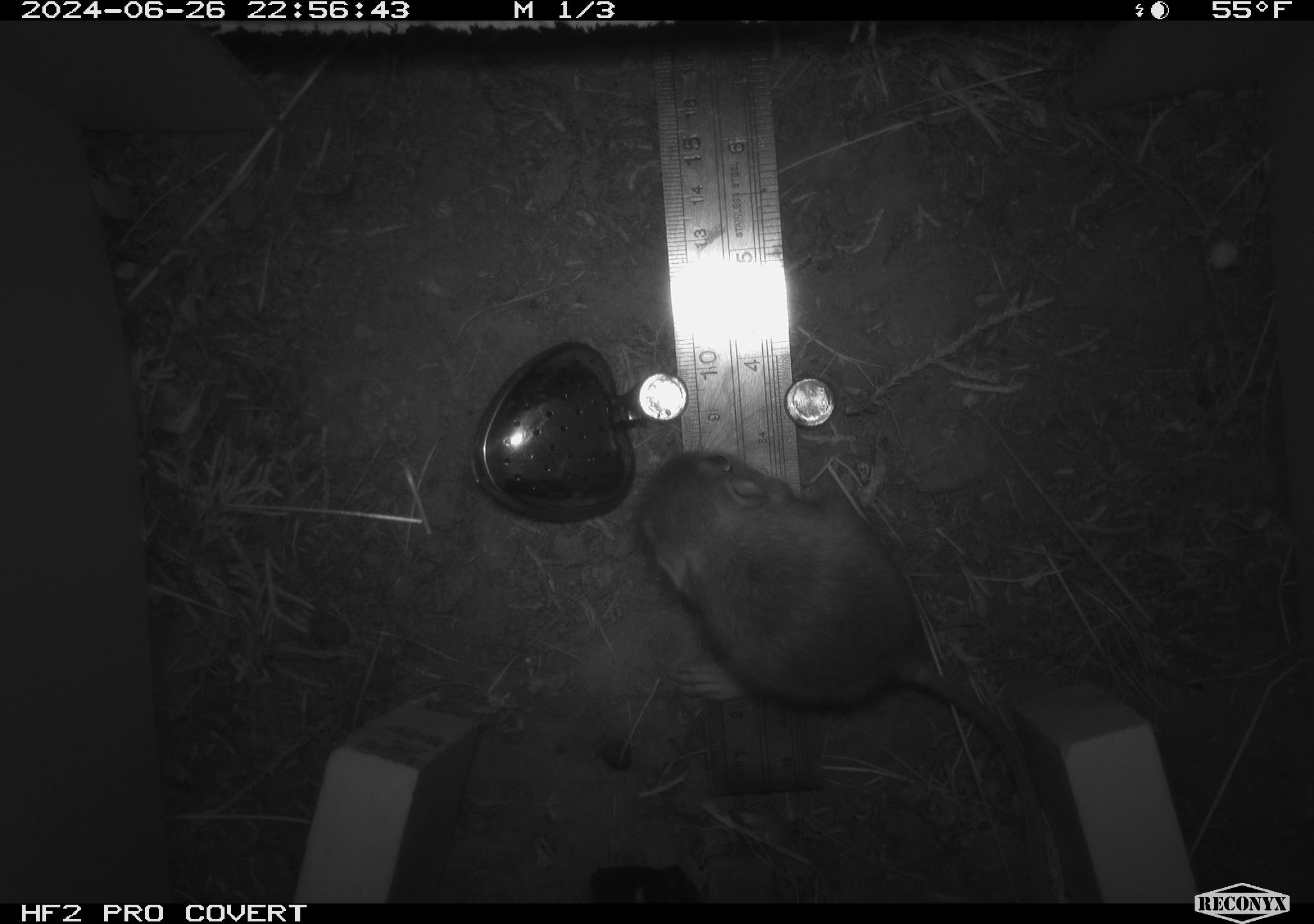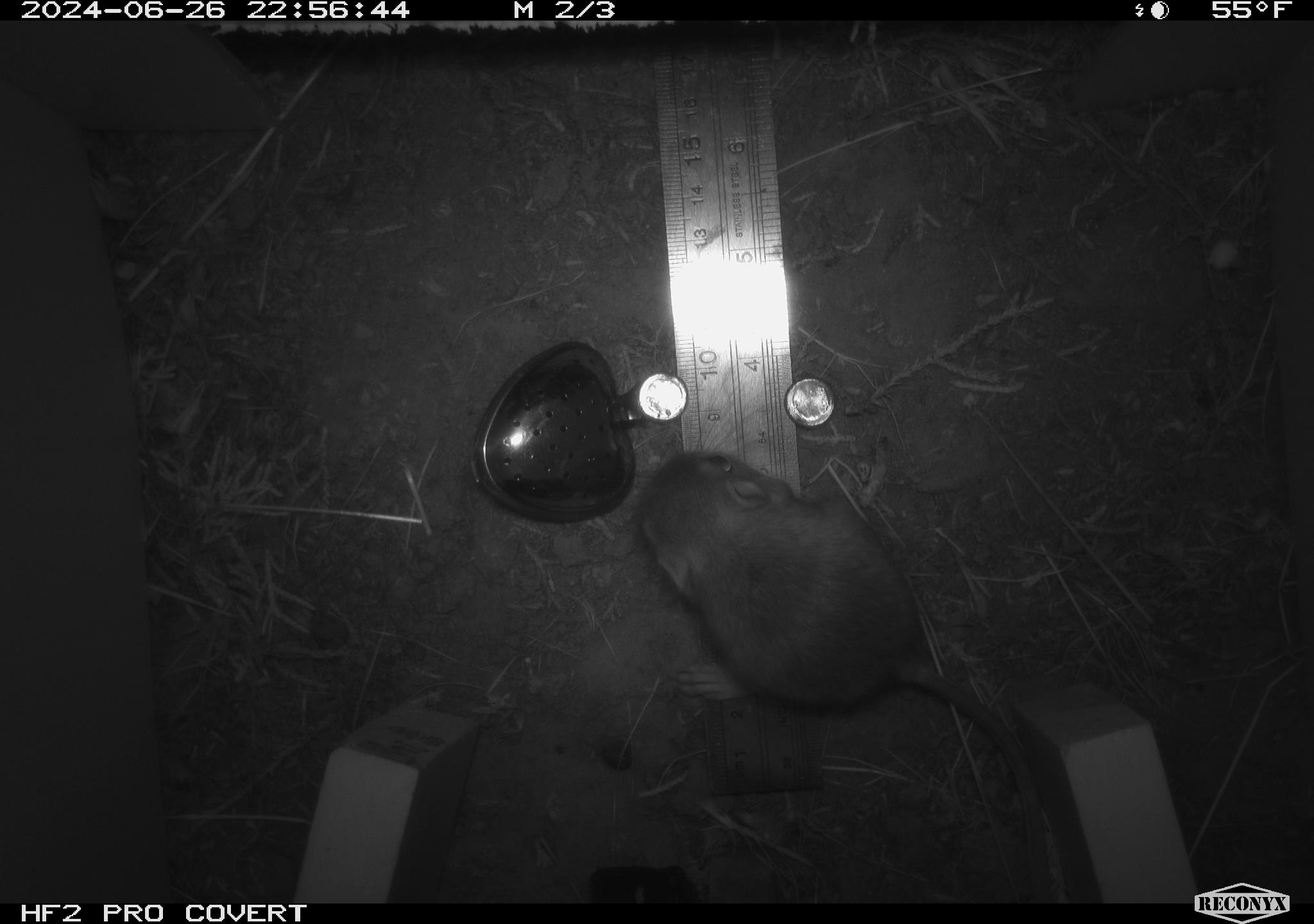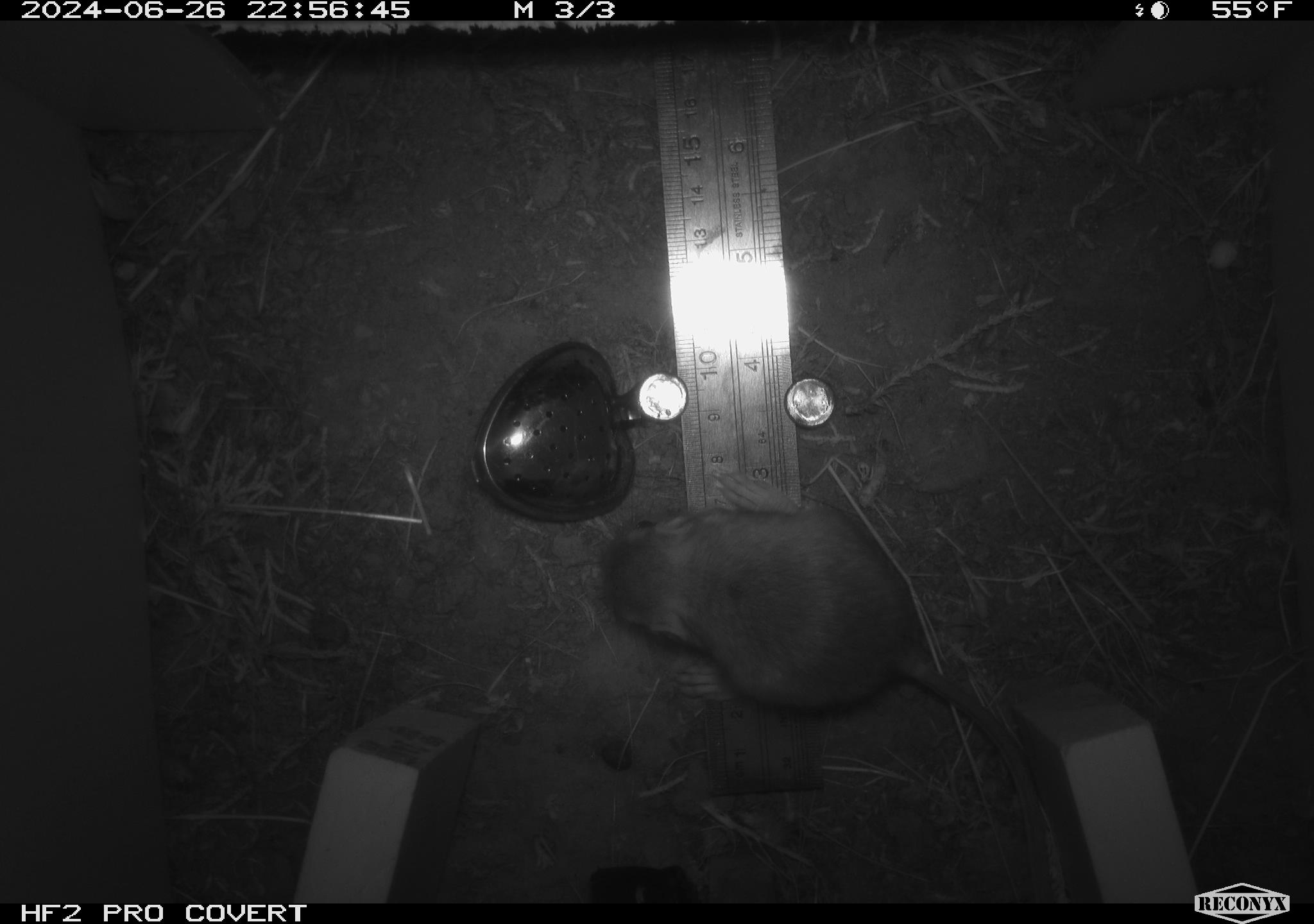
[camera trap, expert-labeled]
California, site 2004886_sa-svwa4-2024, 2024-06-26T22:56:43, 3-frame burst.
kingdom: Animalia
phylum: Chordata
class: Mammalia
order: Rodentia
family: Heteromyidae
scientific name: Heteromyidae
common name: kangaroo rats and pocket mice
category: heteromyidae family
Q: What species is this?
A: Heteromyidae family (kangaroo rats and pocket mice) (Heteromyidae).